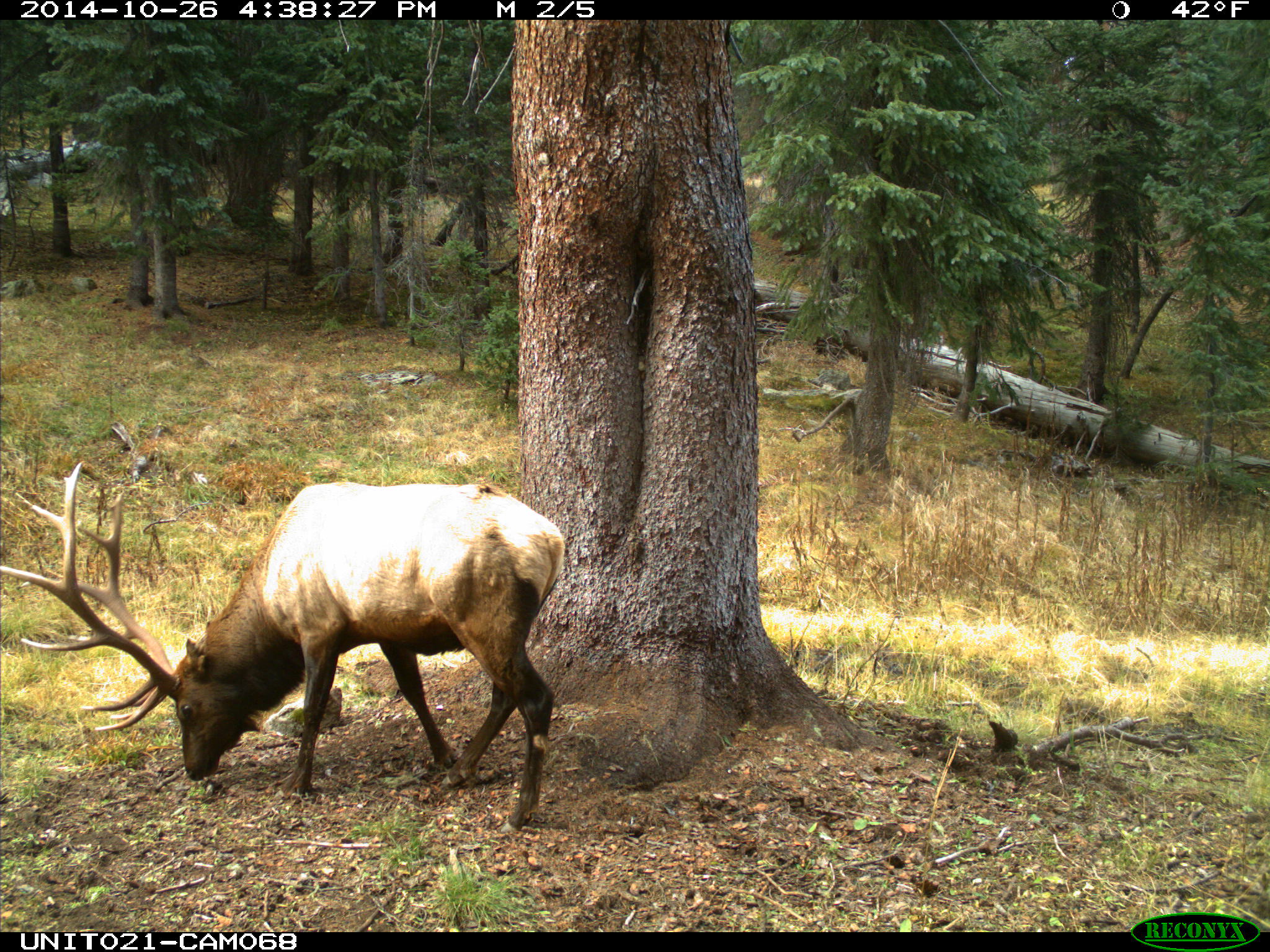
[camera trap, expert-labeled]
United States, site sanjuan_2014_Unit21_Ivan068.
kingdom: Animalia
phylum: Chordata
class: Mammalia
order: Artiodactyla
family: Cervidae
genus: Cervus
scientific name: Cervus elaphus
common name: red deer